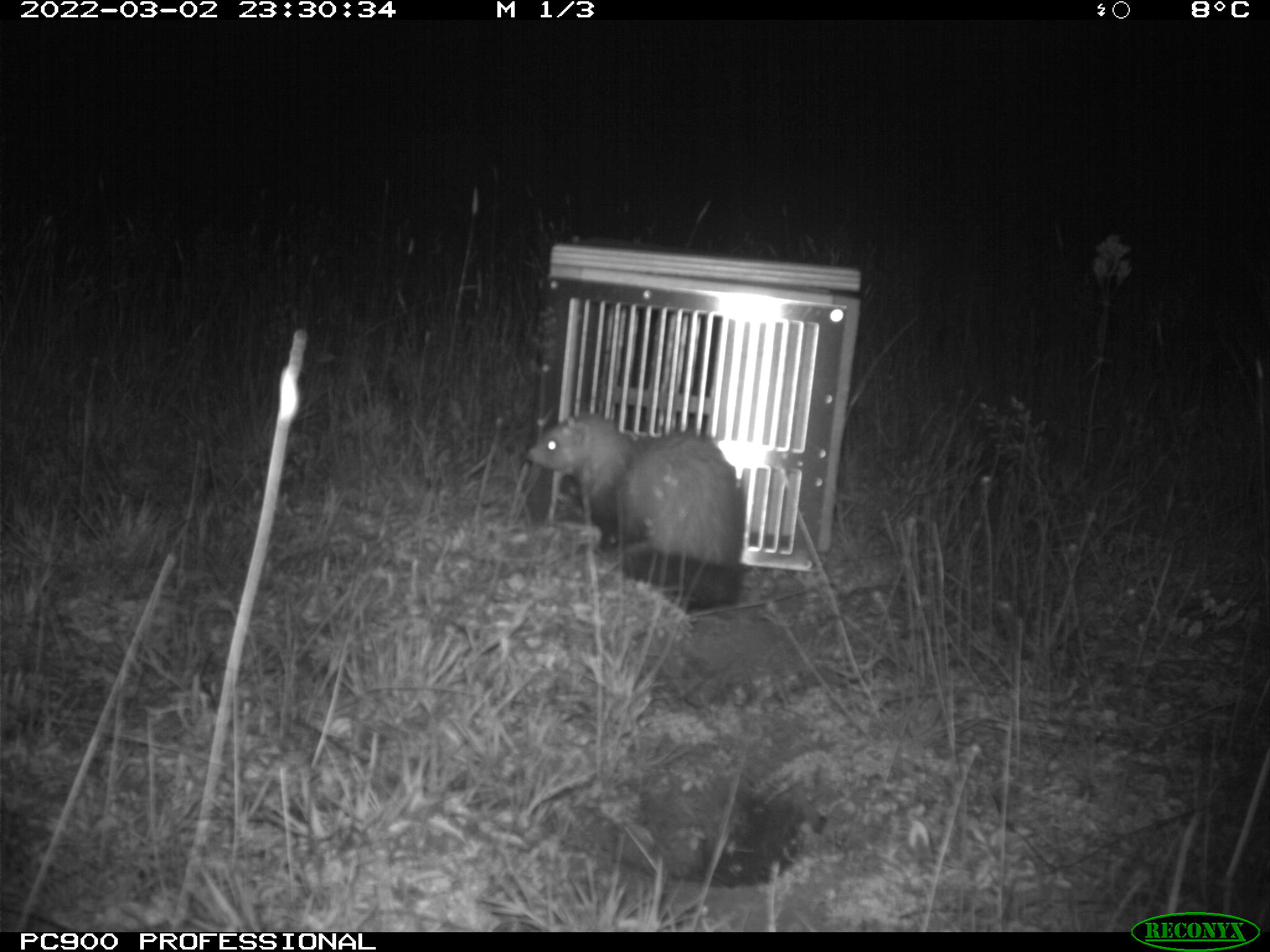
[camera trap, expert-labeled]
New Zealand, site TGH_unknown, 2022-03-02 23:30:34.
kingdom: Animalia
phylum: Chordata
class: Mammalia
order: Carnivora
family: Mustelidae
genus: Mustela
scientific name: Mustela furo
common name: ferret